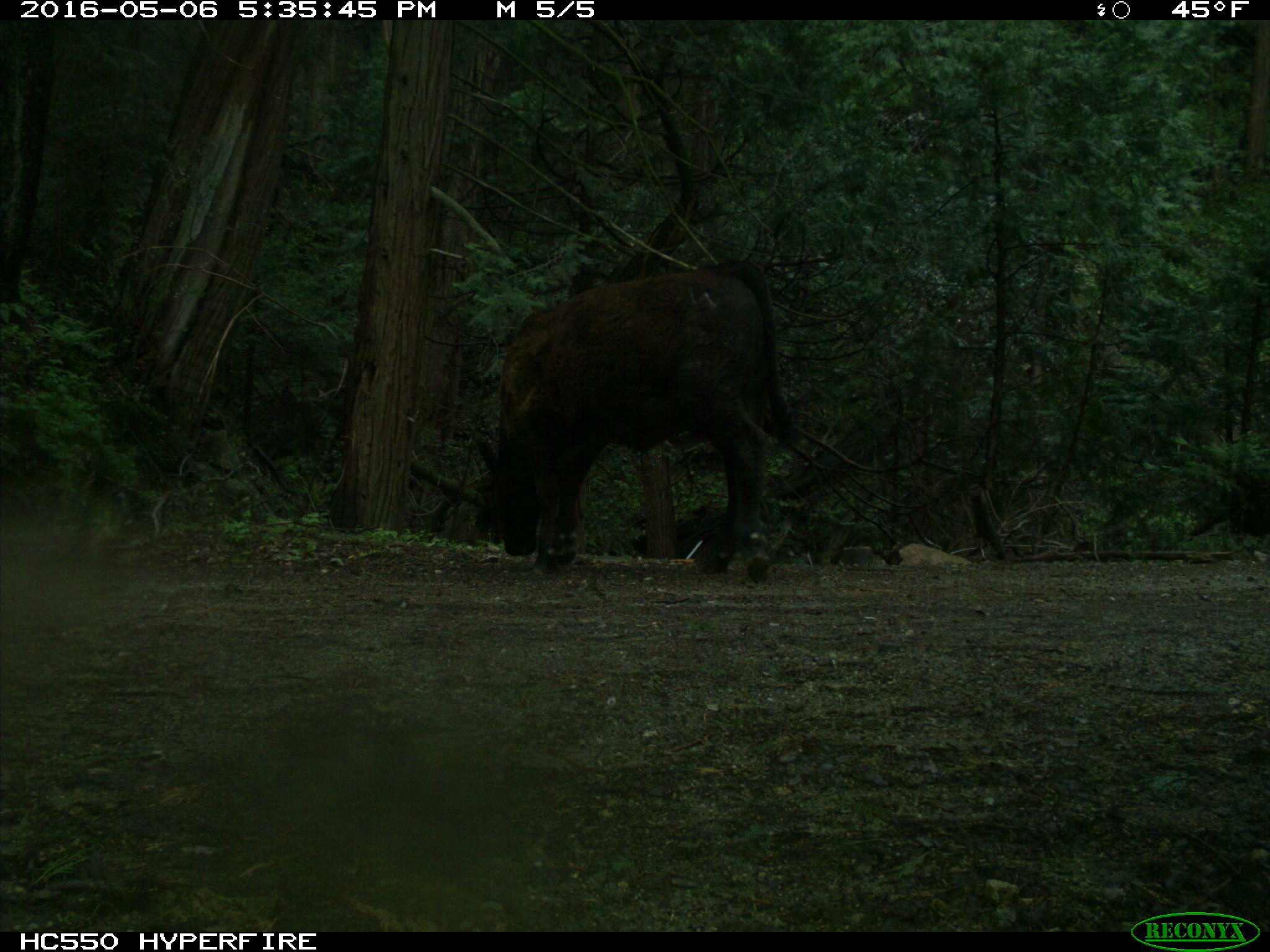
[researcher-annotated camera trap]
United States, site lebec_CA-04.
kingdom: Animalia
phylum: Chordata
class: Mammalia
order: Artiodactyla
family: Bovidae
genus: Bos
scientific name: Bos taurus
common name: domestic cow